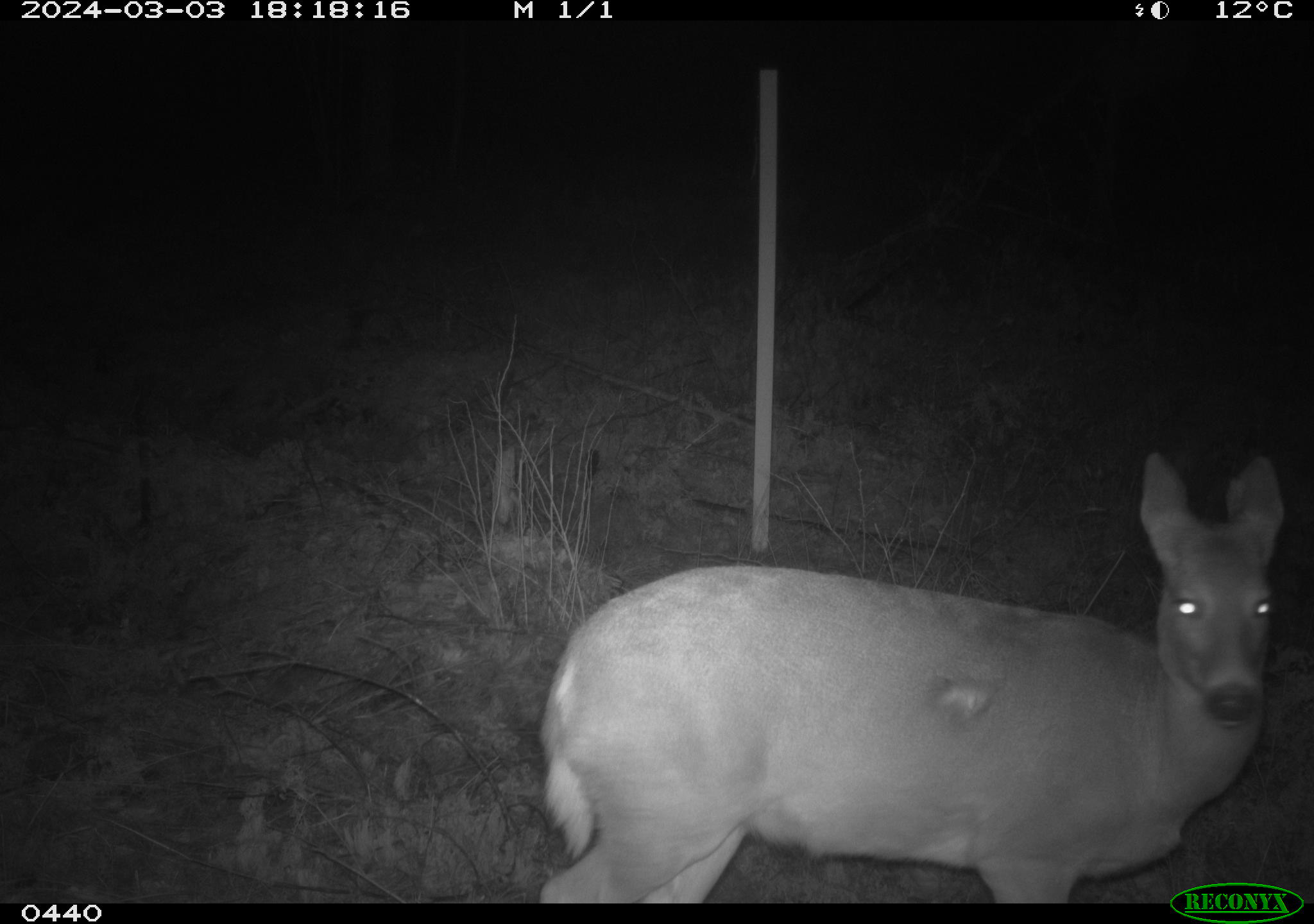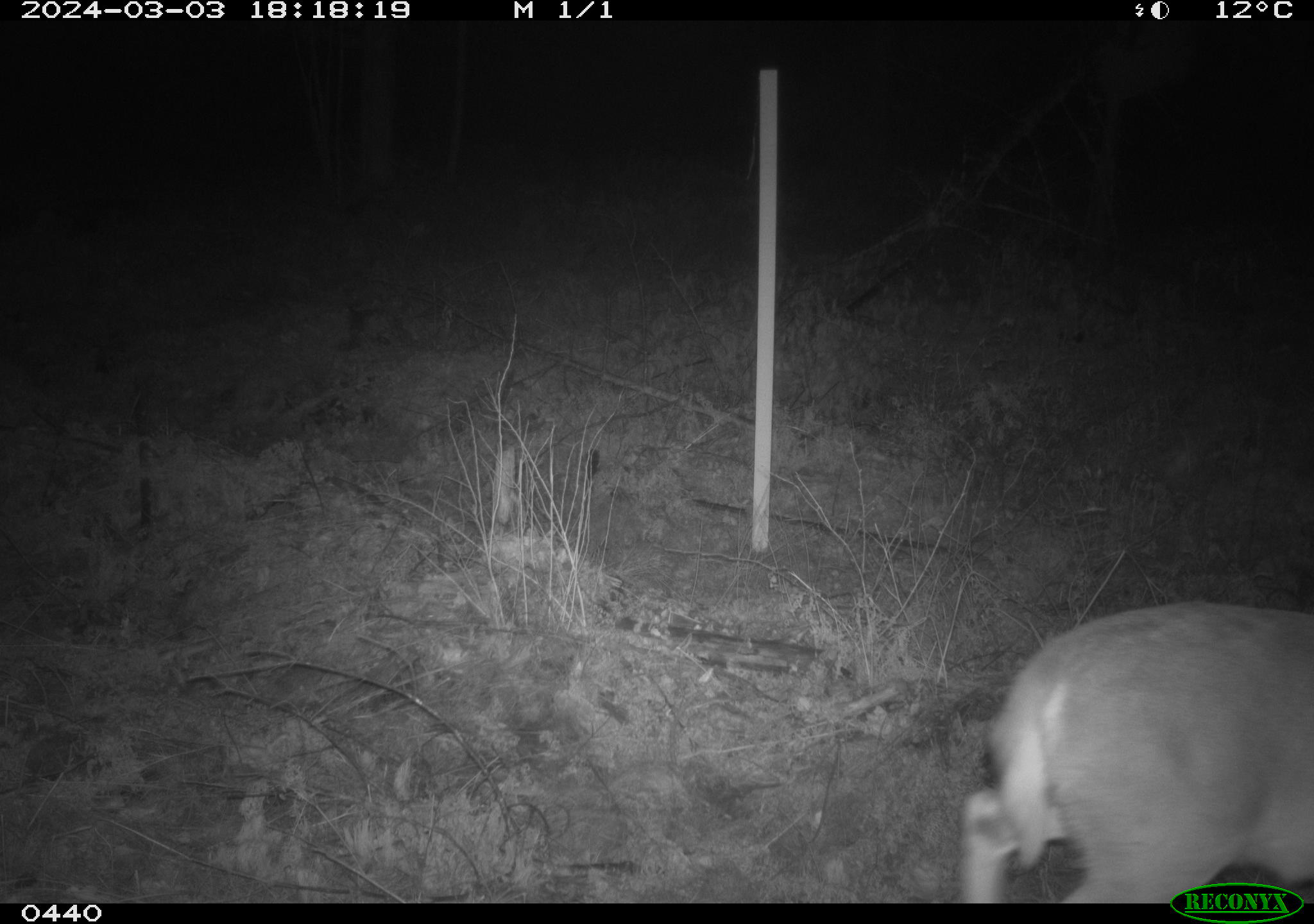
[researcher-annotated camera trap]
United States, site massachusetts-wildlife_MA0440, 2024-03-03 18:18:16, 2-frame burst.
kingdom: Animalia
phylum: Chordata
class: Mammalia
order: Artiodactyla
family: Cervidae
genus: Odocoileus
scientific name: Odocoileus virginianus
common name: white-tailed deer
White-tailed deer (Odocoileus virginianus).